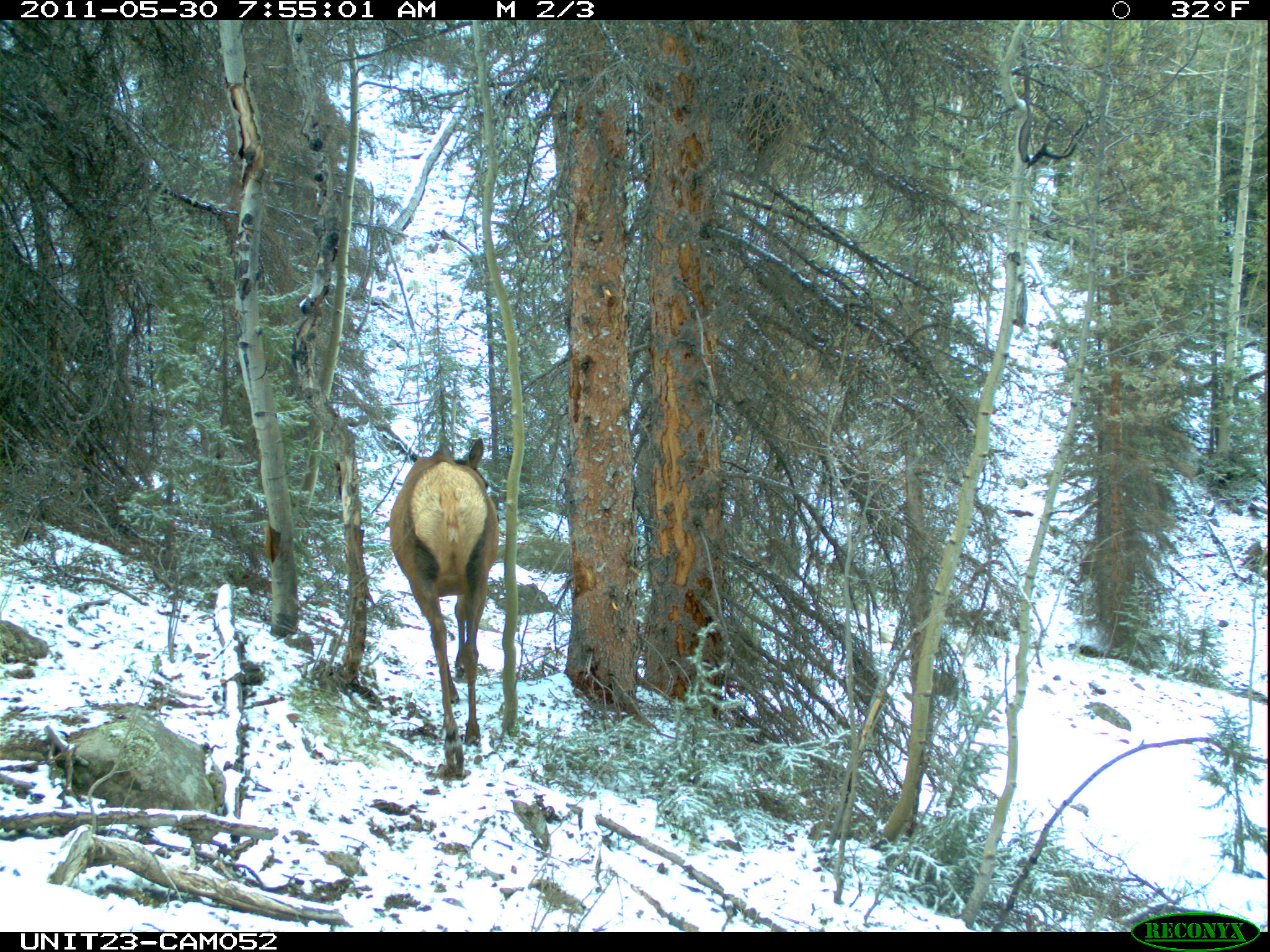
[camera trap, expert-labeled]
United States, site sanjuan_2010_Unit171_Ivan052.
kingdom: Animalia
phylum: Chordata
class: Mammalia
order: Artiodactyla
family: Cervidae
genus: Cervus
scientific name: Cervus elaphus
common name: red deer